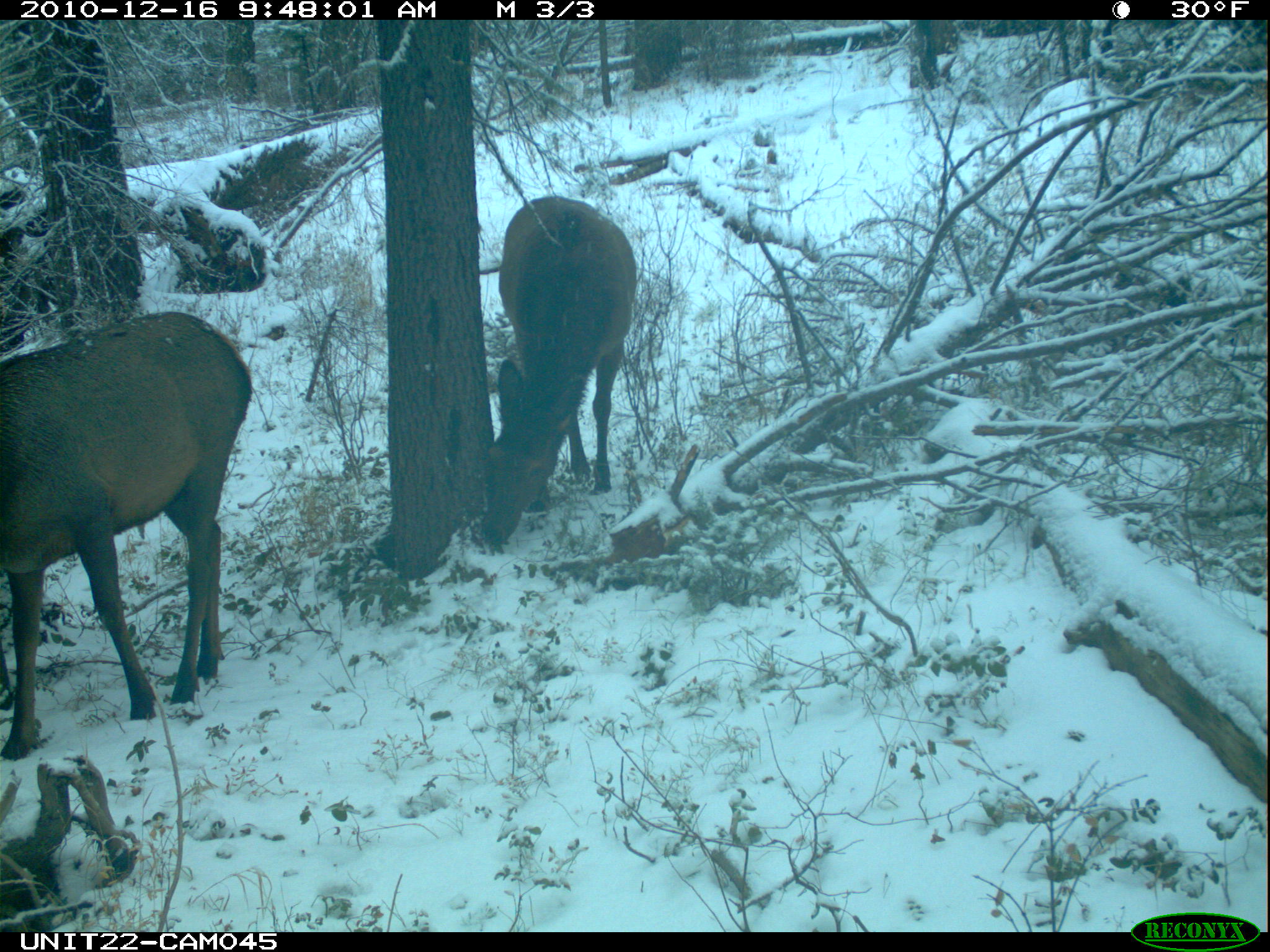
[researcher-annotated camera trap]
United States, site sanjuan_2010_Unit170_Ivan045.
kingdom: Animalia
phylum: Chordata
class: Mammalia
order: Artiodactyla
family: Cervidae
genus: Cervus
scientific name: Cervus elaphus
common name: red deer